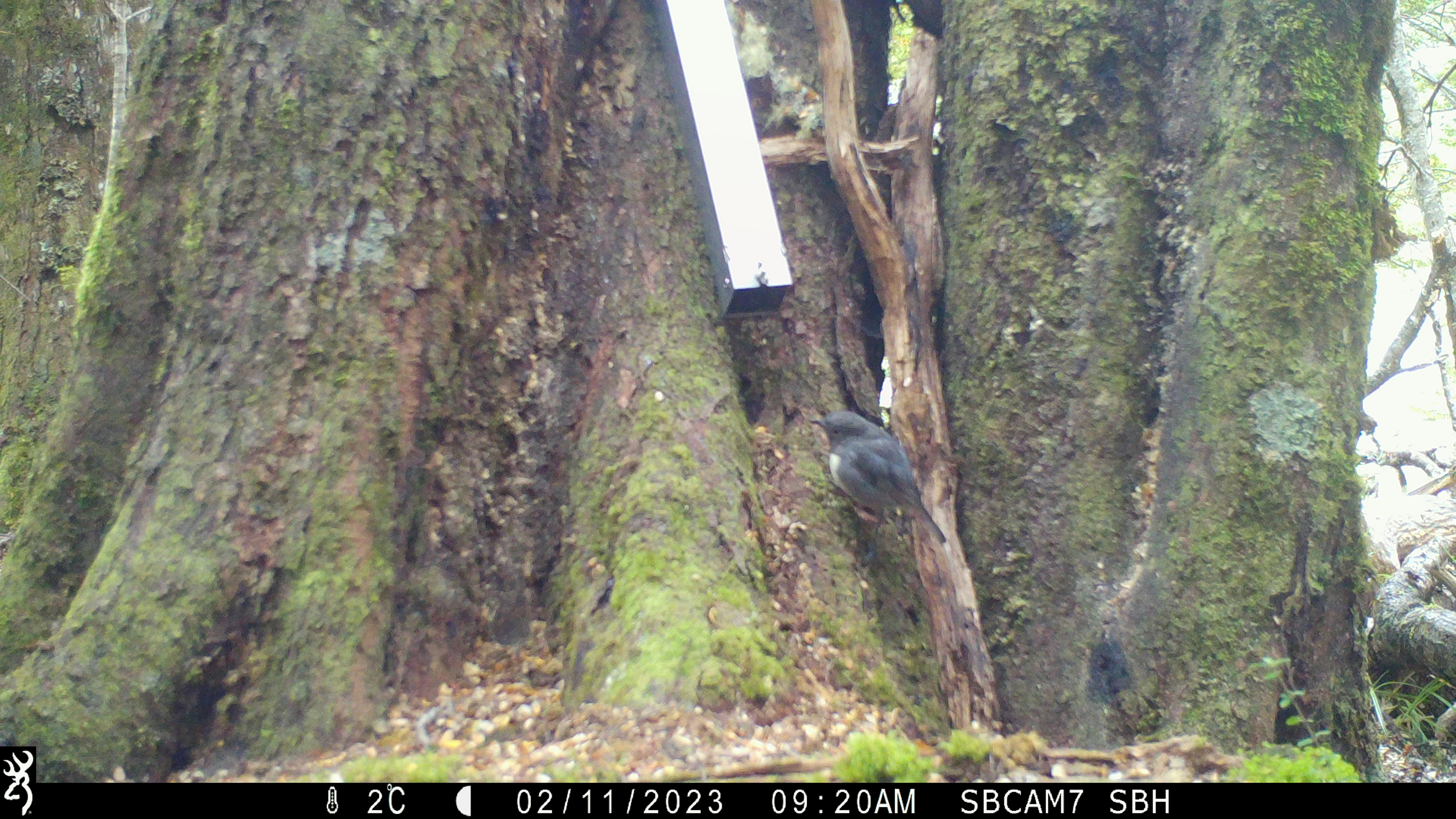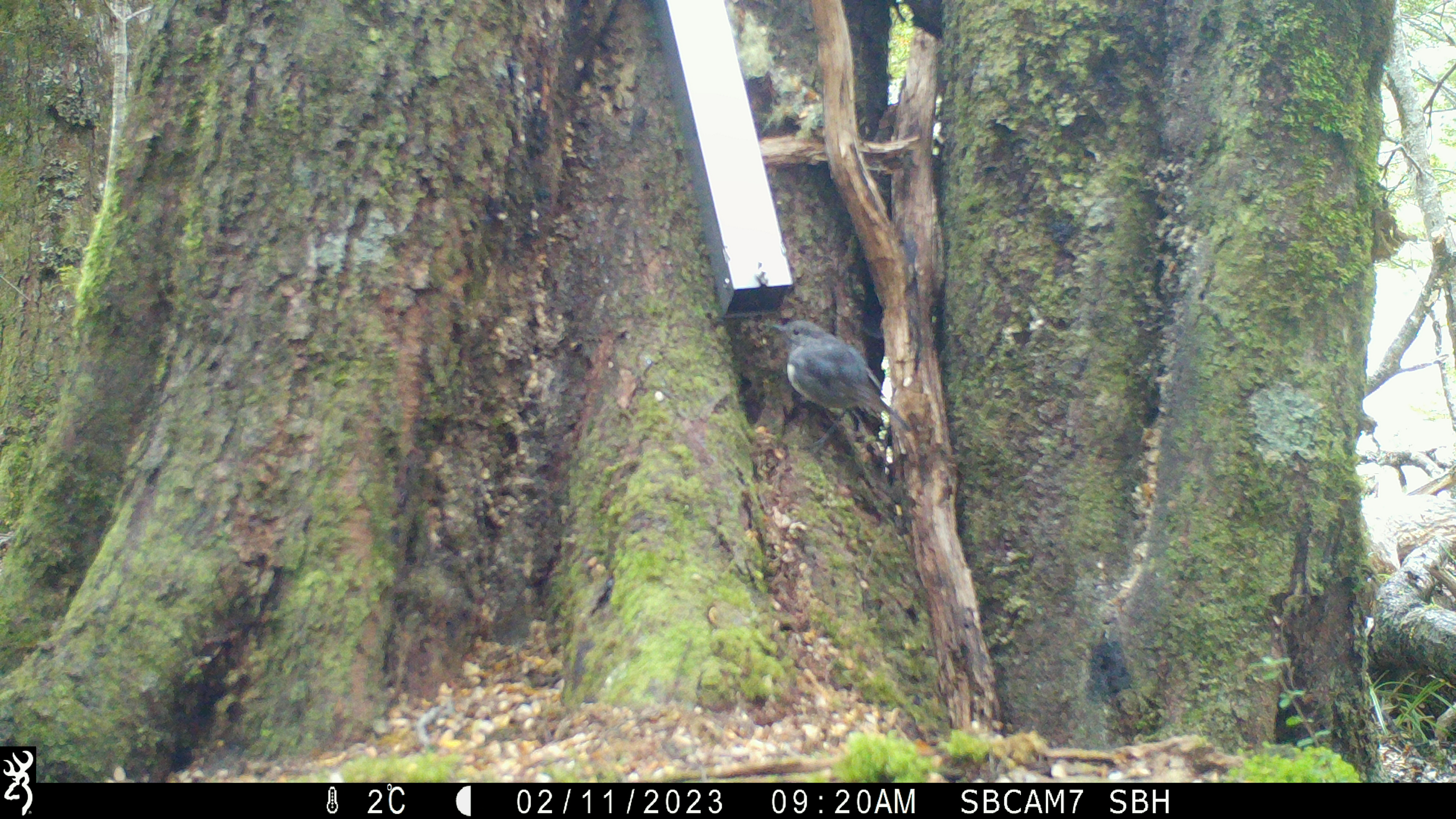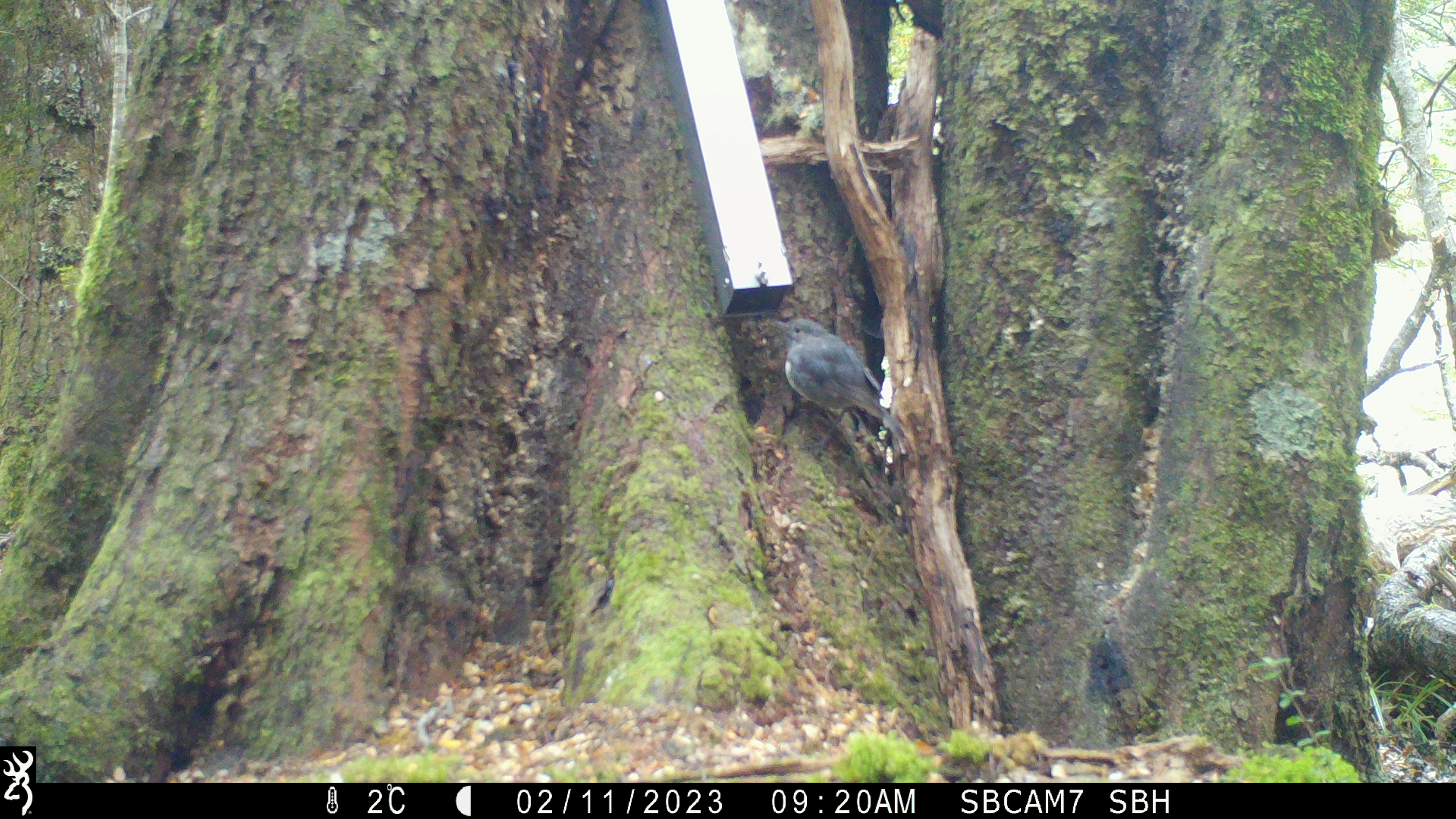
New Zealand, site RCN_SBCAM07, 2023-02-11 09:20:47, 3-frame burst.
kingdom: Animalia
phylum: Chordata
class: Aves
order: Passeriformes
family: Petroicidae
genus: Petroica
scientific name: Petroica australis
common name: new zealand robin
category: robin